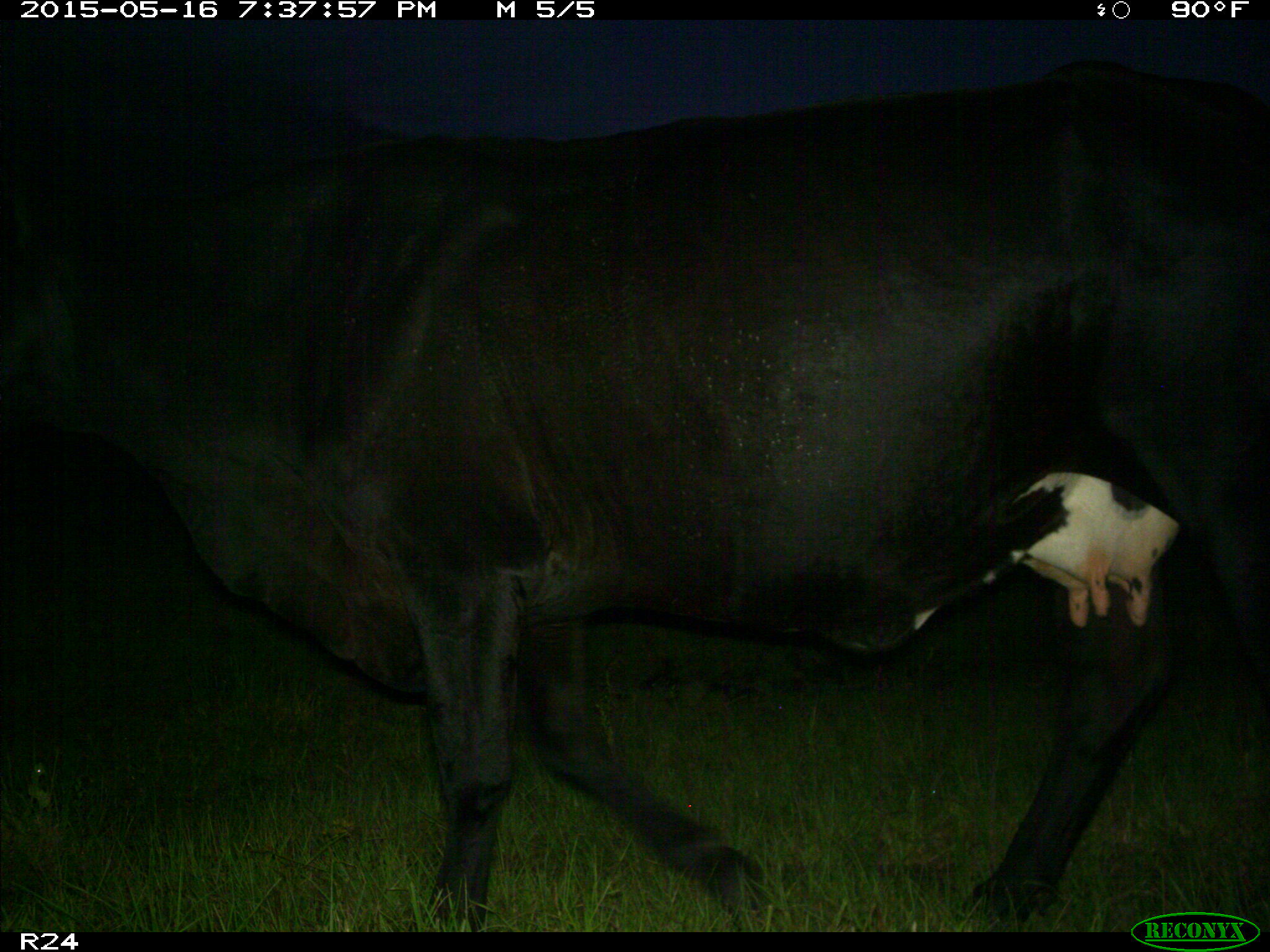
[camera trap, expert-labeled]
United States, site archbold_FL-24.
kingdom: Animalia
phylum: Chordata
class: Mammalia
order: Artiodactyla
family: Bovidae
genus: Bos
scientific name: Bos taurus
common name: domestic cow